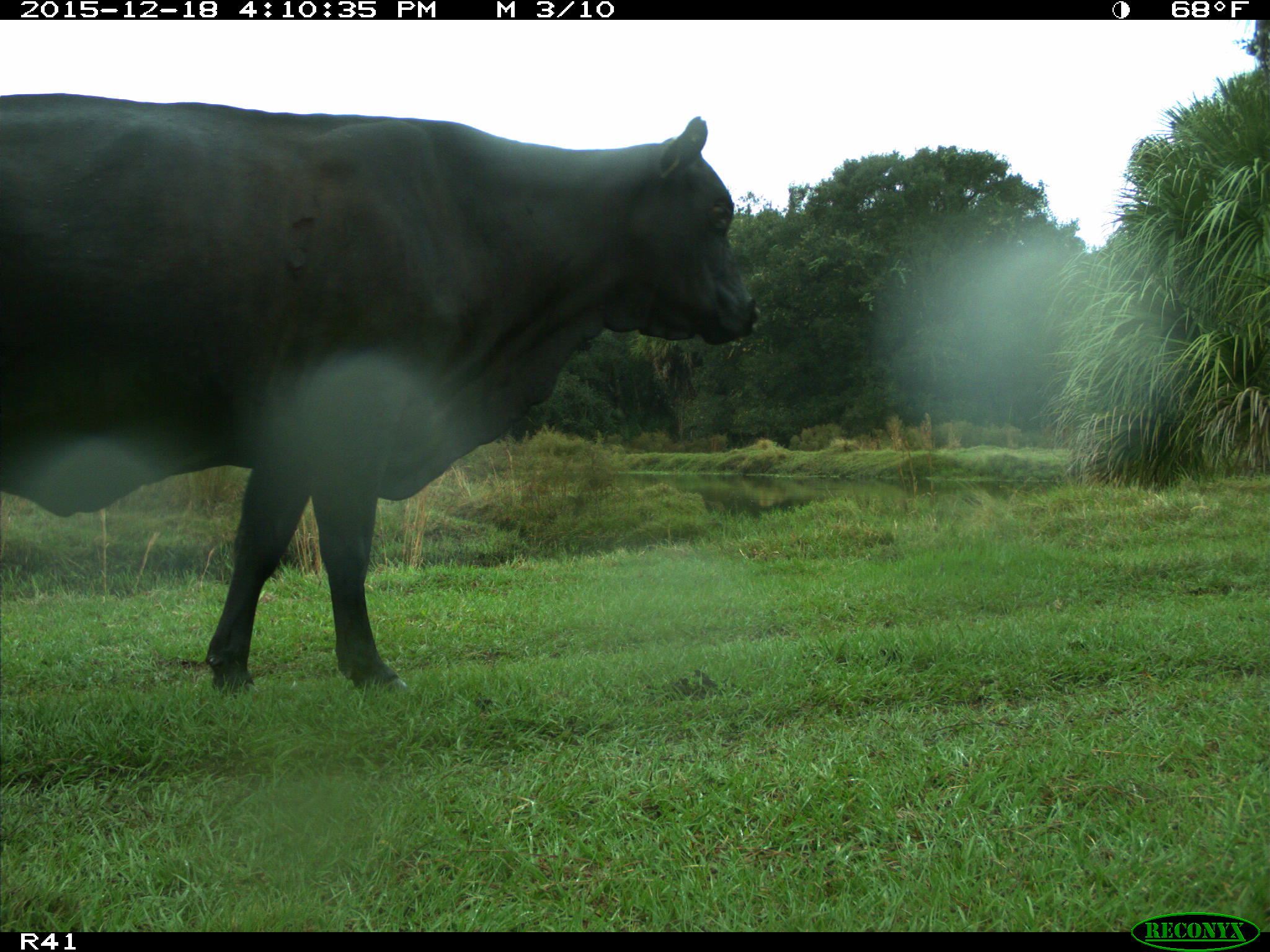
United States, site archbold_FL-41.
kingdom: Animalia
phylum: Chordata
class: Mammalia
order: Artiodactyla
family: Bovidae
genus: Bos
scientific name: Bos taurus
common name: domestic cow